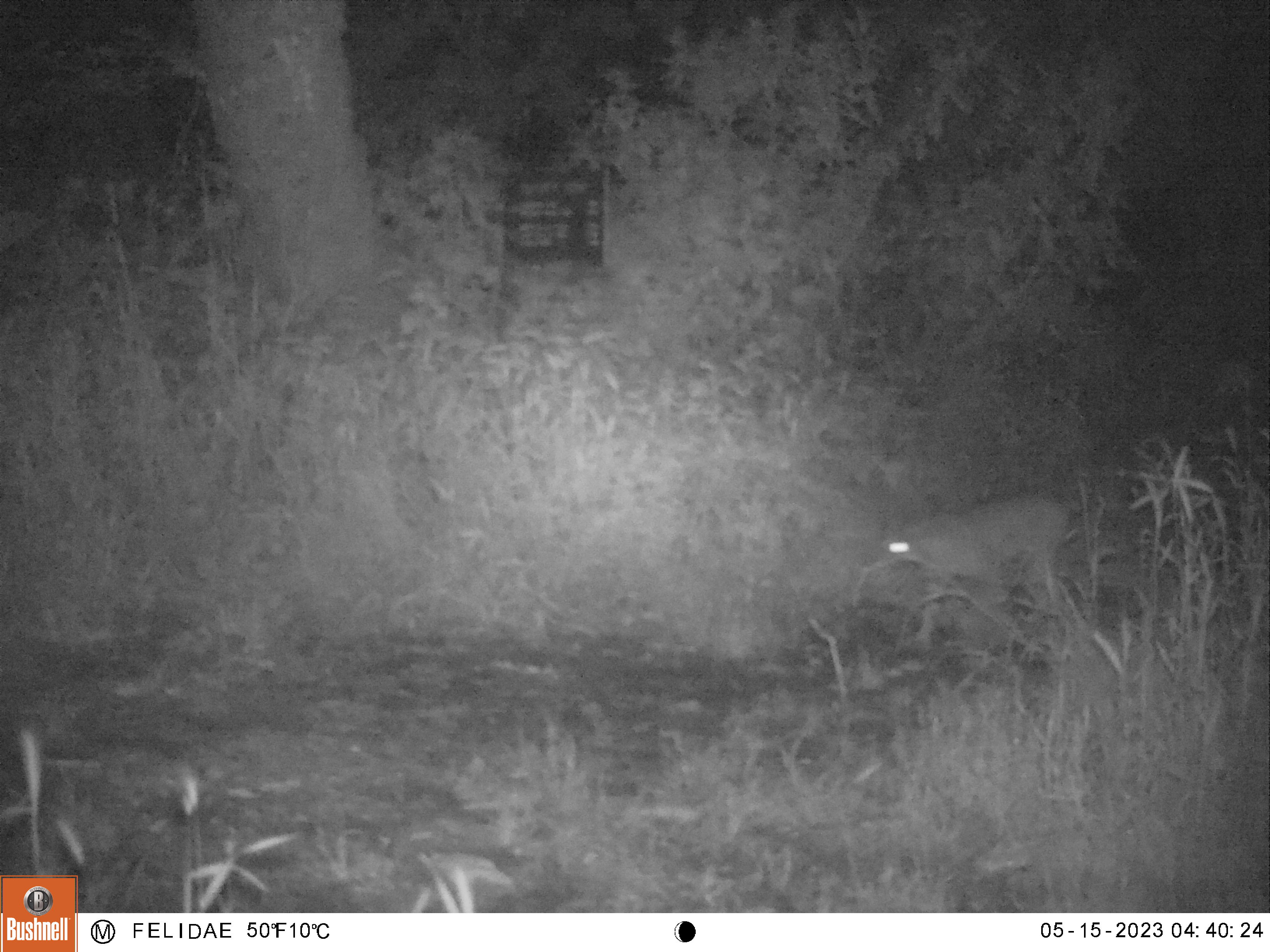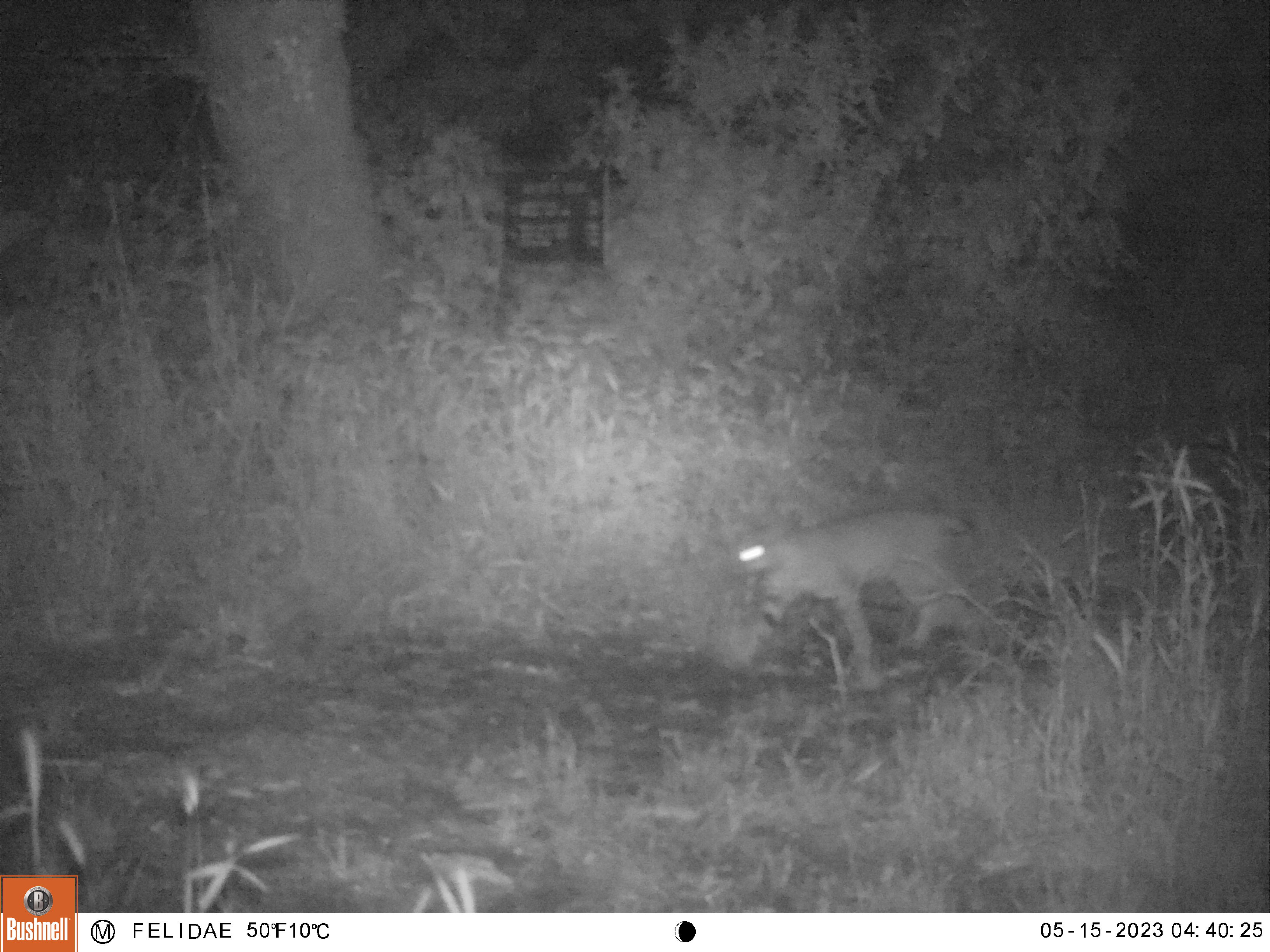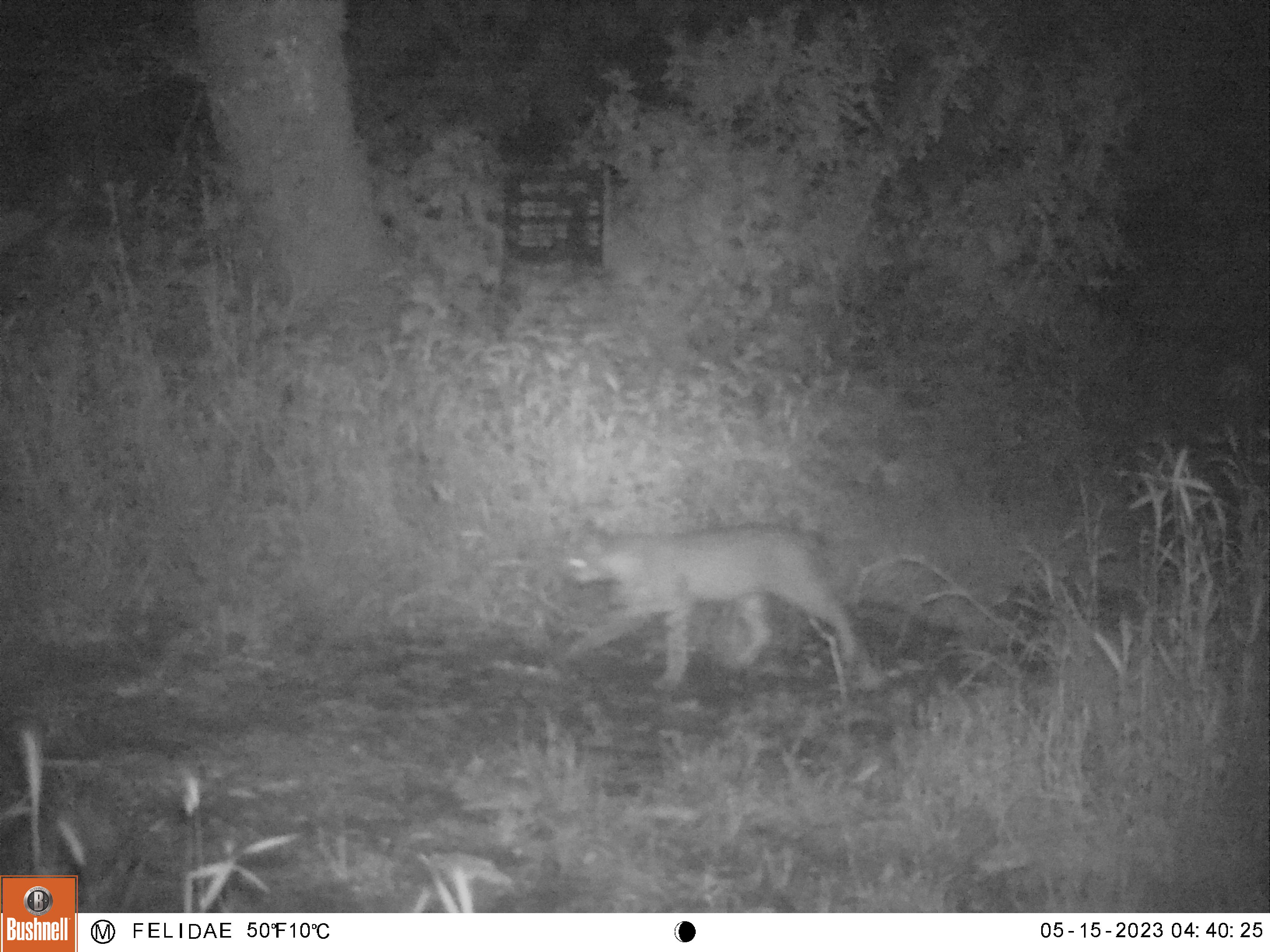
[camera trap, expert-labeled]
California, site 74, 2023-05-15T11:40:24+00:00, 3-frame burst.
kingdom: Animalia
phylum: Chordata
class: Mammalia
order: Carnivora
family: Felidae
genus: Lynx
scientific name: Lynx rufus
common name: bobcat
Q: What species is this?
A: Bobcat (Lynx rufus).